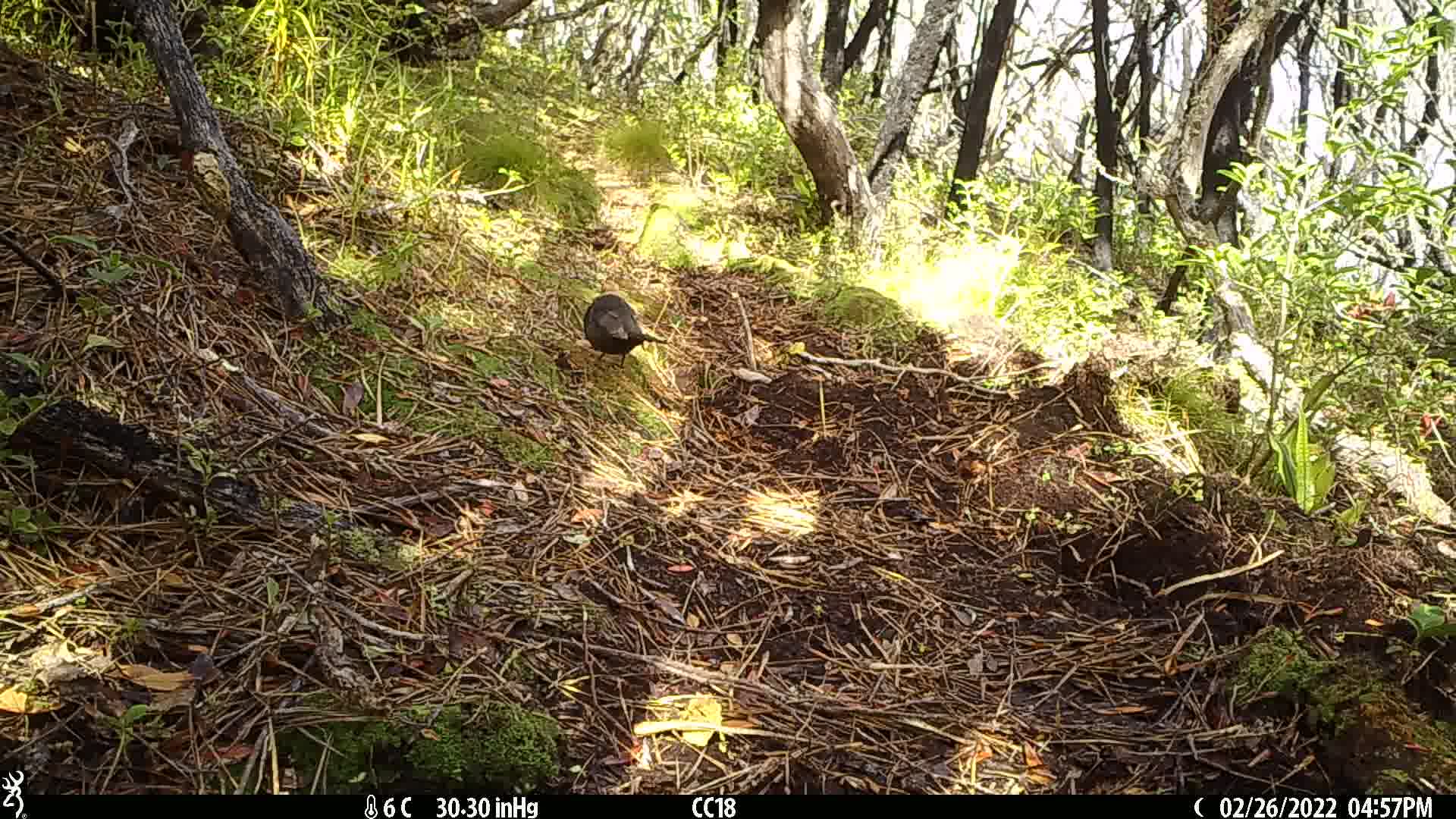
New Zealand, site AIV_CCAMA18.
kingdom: Animalia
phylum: Chordata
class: Aves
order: Passeriformes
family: Turdidae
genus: Turdus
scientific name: Turdus merula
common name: eurasian blackbird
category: blackbird